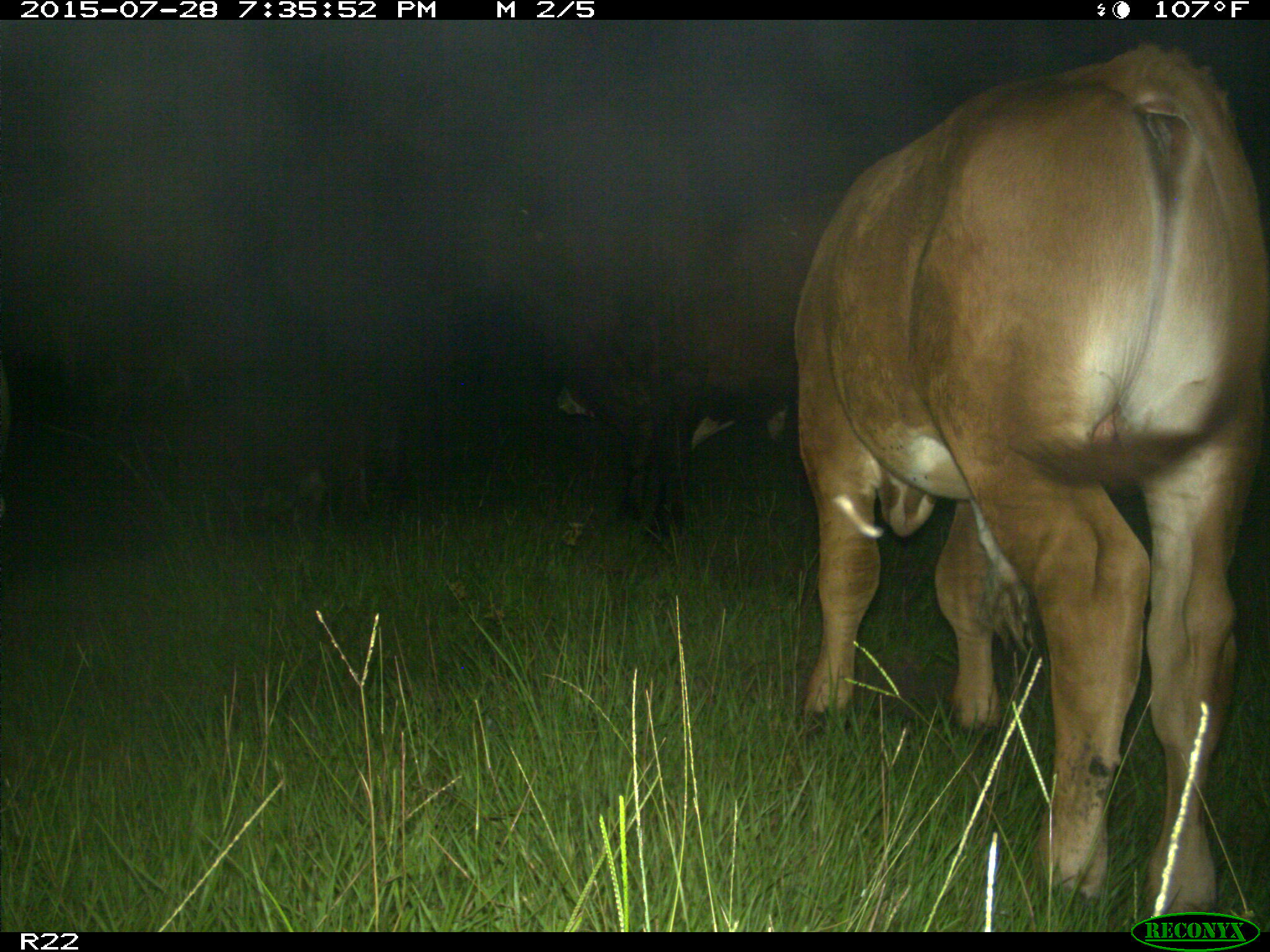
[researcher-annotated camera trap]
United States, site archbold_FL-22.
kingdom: Animalia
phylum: Chordata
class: Mammalia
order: Artiodactyla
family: Bovidae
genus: Bos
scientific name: Bos taurus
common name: domestic cow